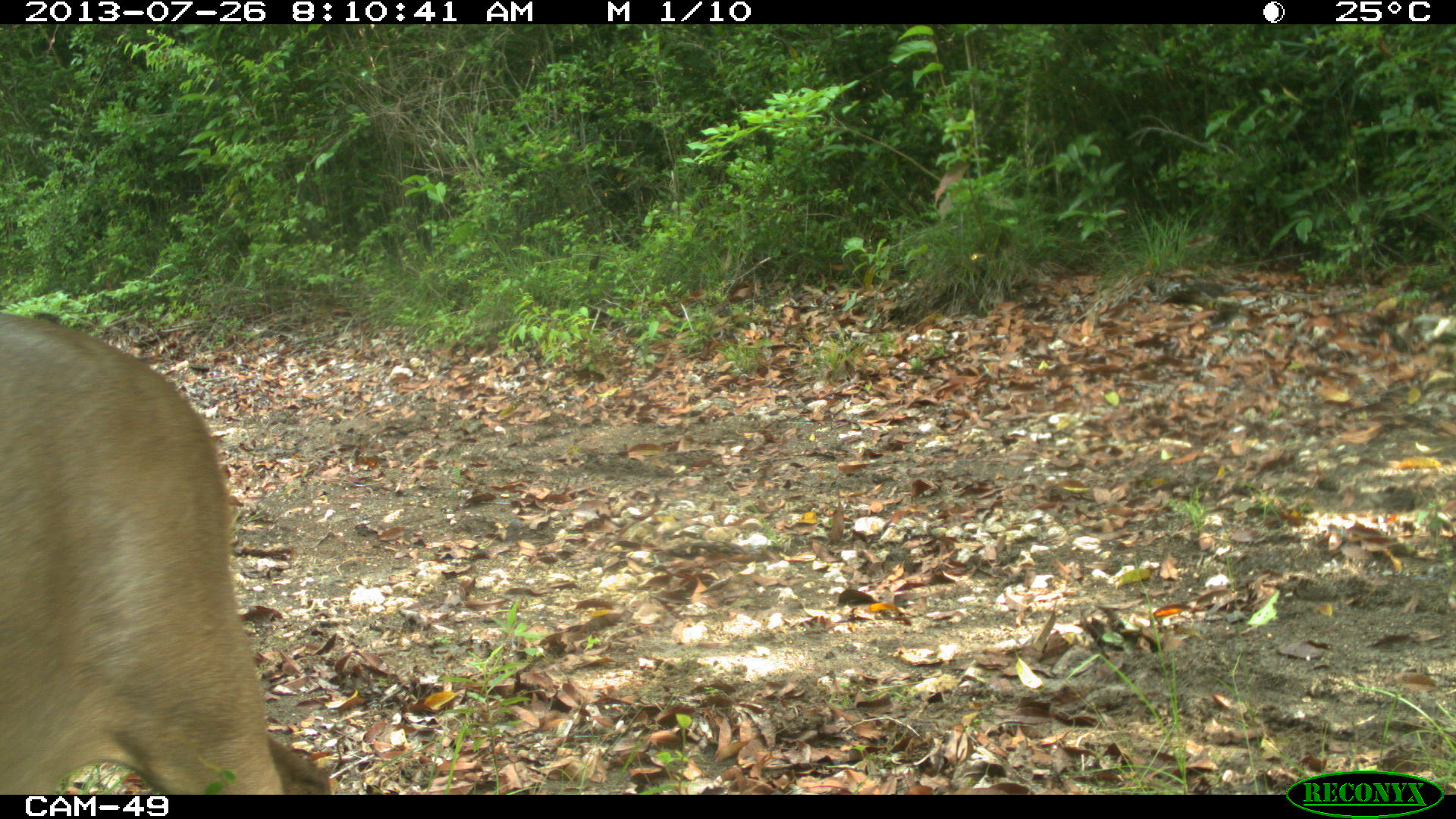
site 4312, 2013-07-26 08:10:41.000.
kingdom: Animalia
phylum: Chordata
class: Mammalia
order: Artiodactyla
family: Cervidae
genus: Odocoileus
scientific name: Odocoileus pandora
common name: yucatán brown brocket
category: mazama pandora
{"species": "mazama pandora (yucatán brown brocket) (Odocoileus pandora)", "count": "1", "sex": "male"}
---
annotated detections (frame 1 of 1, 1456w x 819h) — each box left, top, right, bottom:
mazama pandora: 0, 309, 331, 794